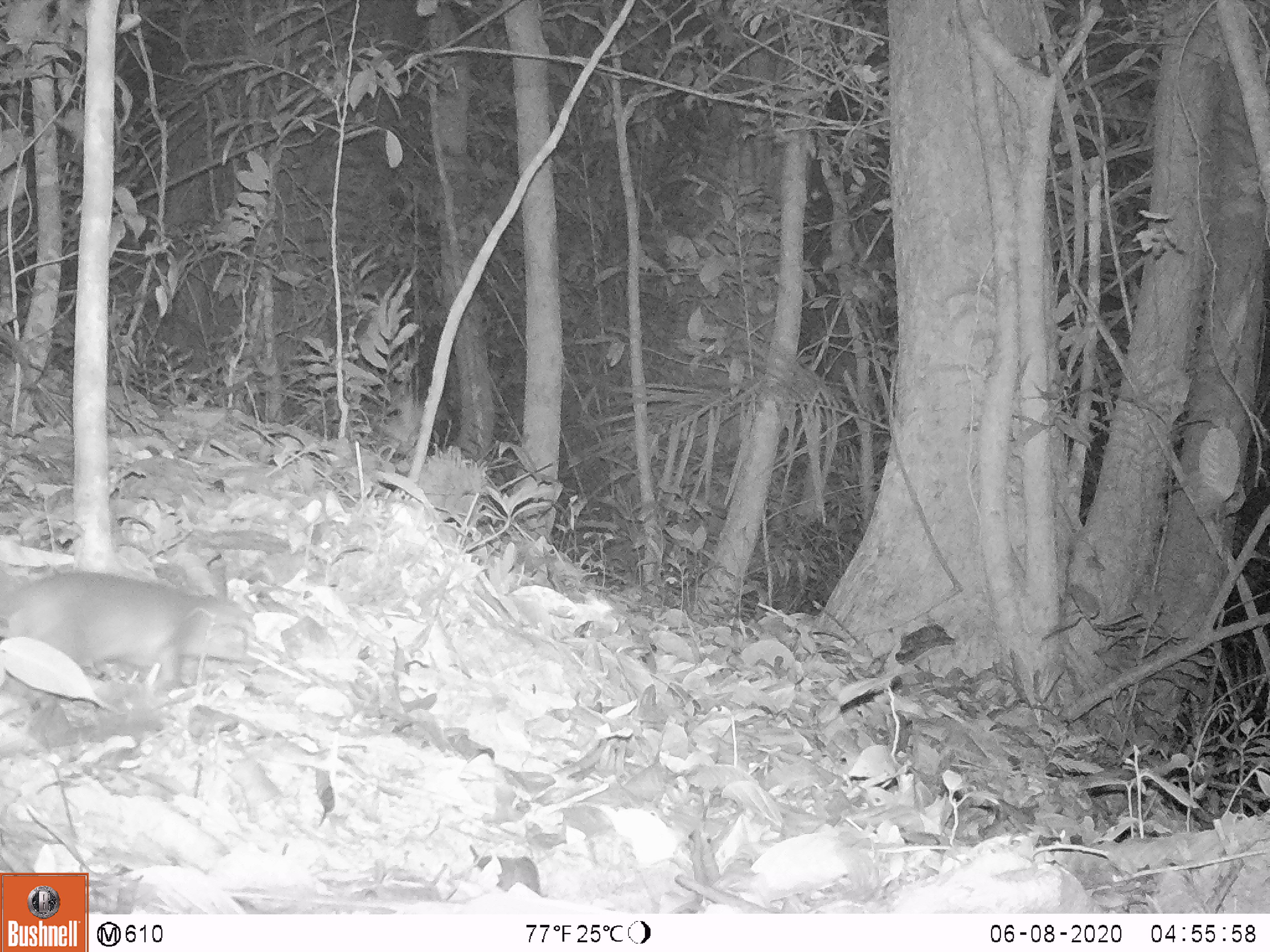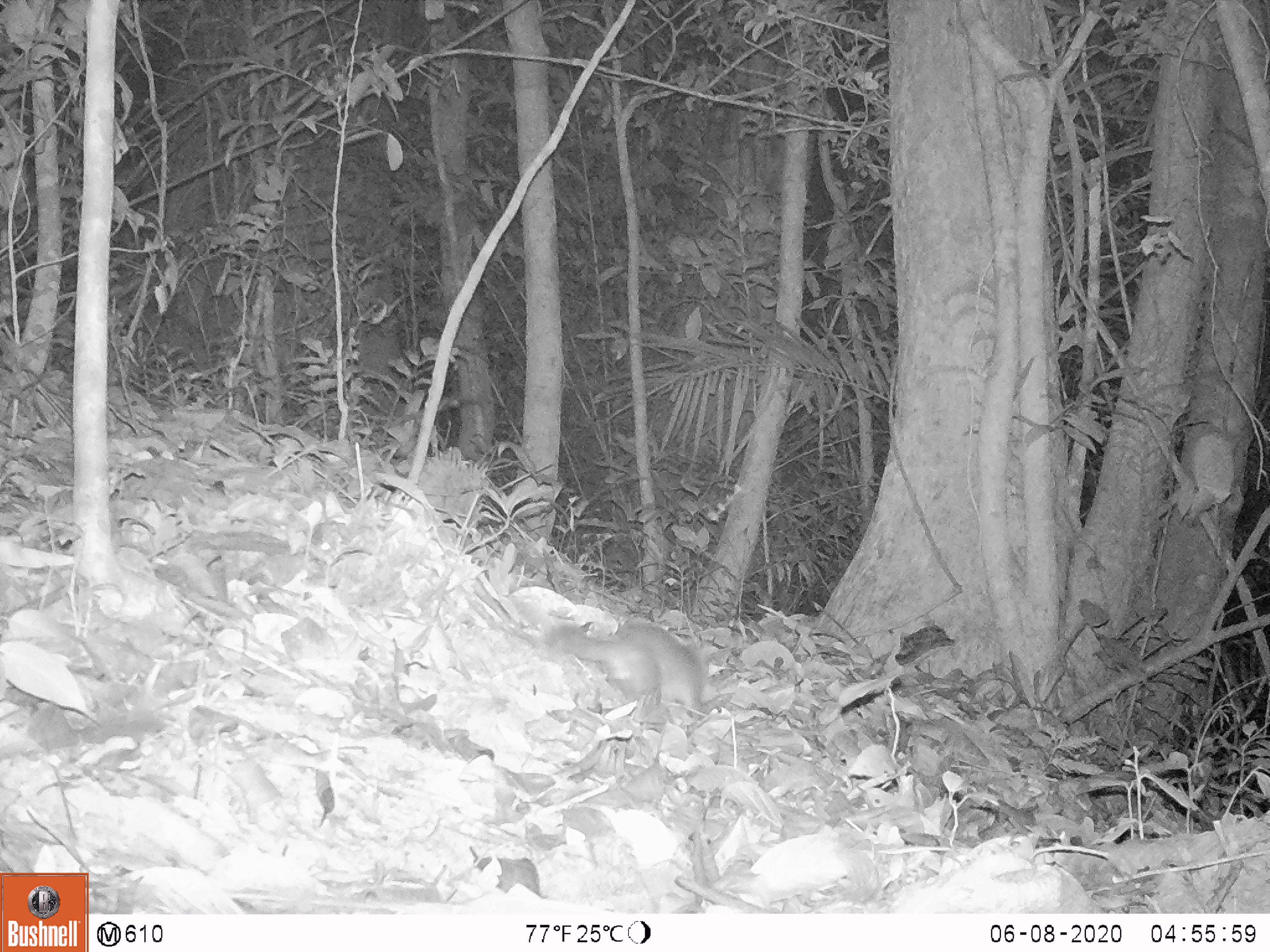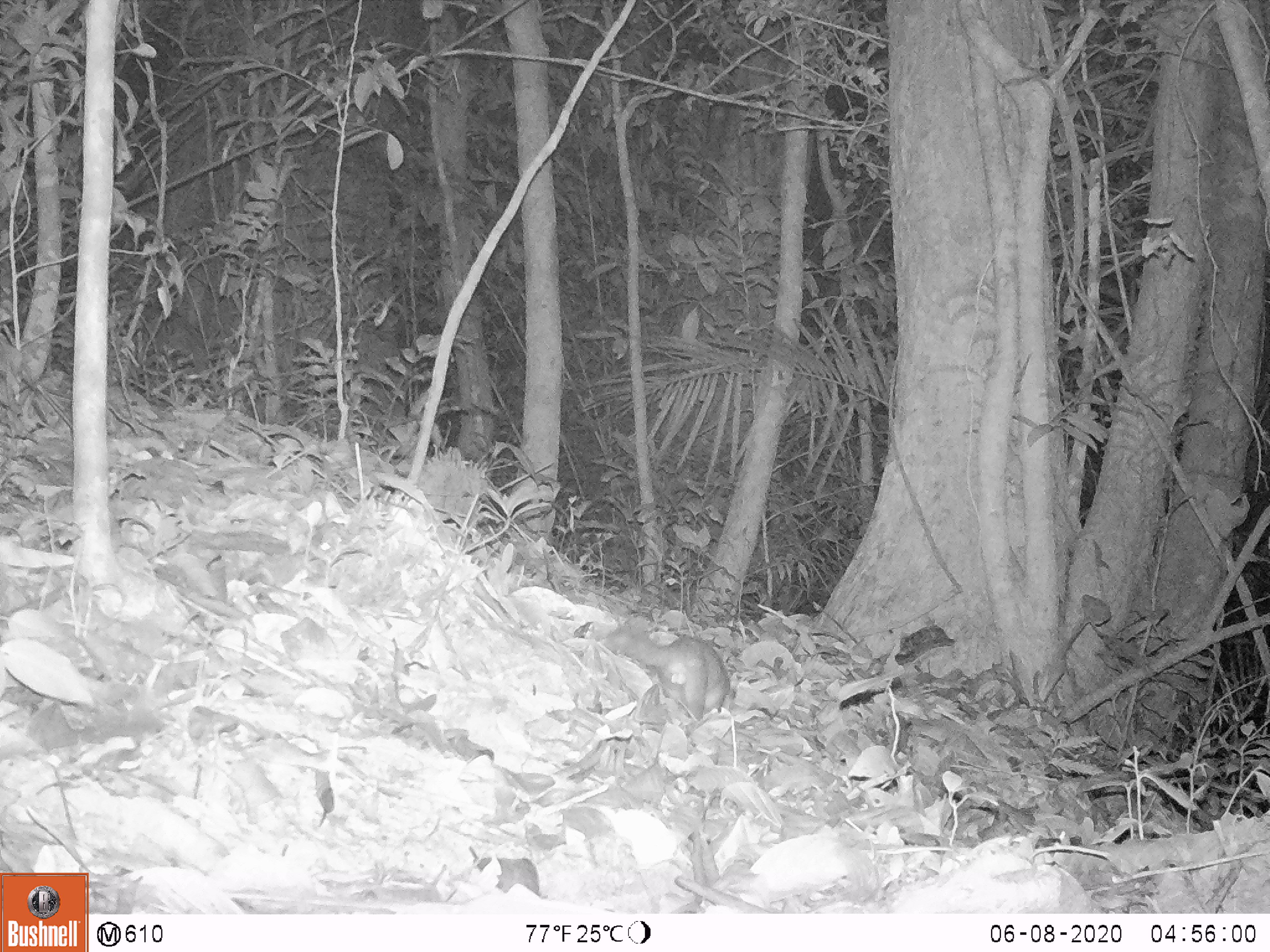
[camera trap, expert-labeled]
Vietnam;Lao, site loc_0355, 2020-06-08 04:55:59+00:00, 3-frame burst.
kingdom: Animalia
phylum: Chordata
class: Mammalia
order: Carnivora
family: Mustelidae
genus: Melogale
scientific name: Melogale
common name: ferret badger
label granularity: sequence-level